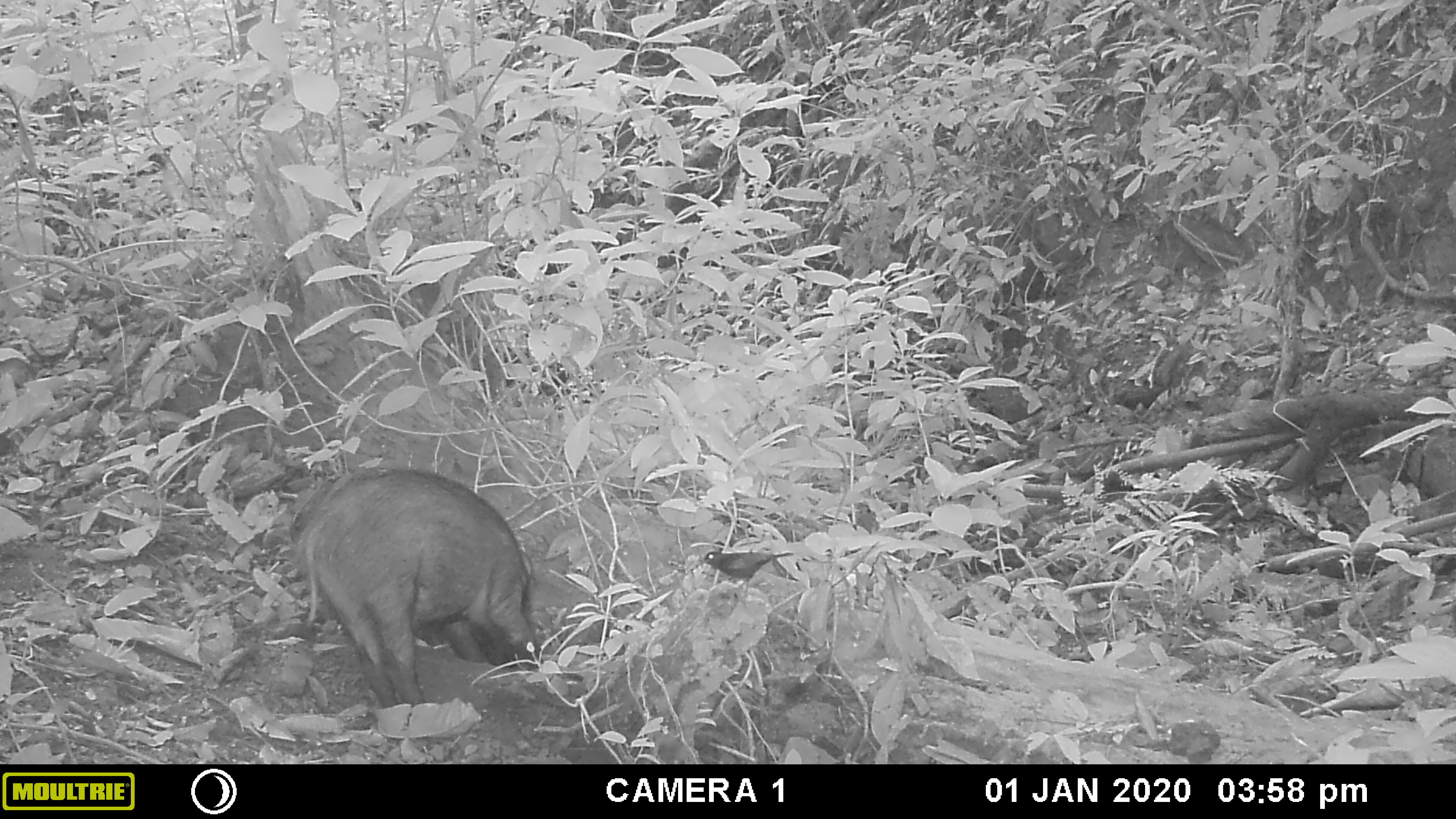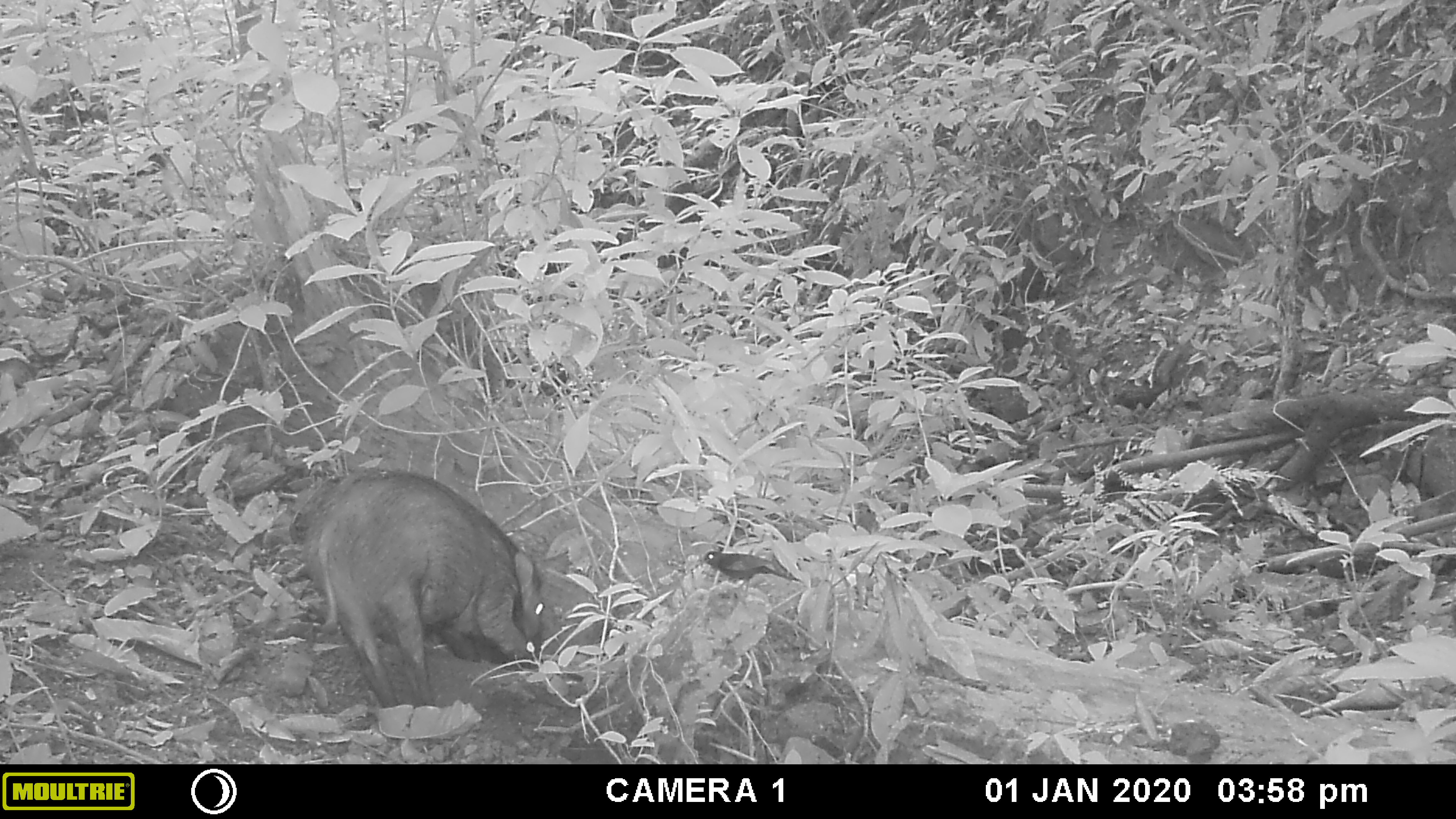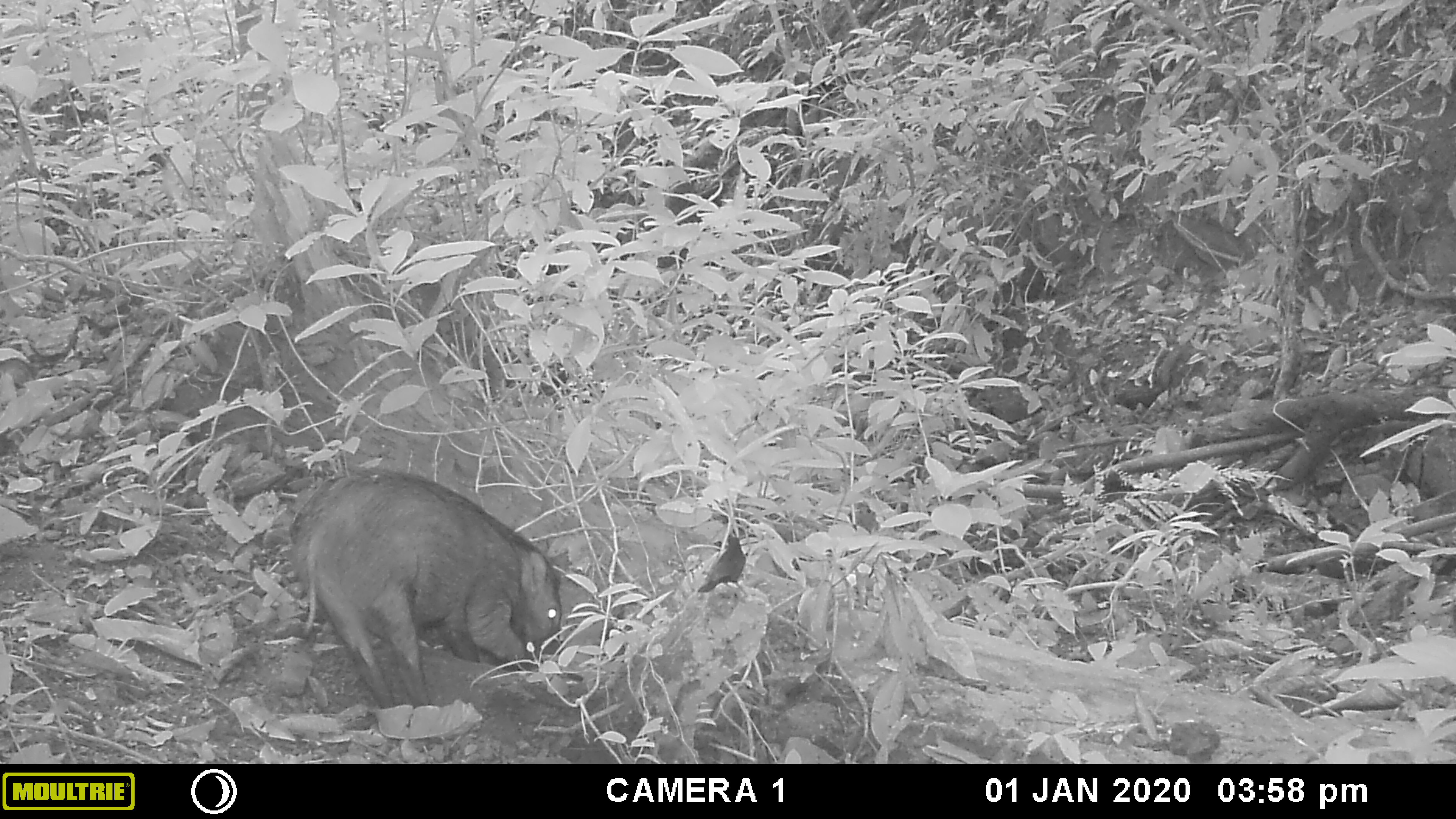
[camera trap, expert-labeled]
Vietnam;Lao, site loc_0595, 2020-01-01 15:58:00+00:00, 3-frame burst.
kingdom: Animalia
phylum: Chordata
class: Mammalia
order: Artiodactyla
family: Suidae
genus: Sus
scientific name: Sus scrofa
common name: eurasian wild pig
Eurasian wild pig (Sus scrofa). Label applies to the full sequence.